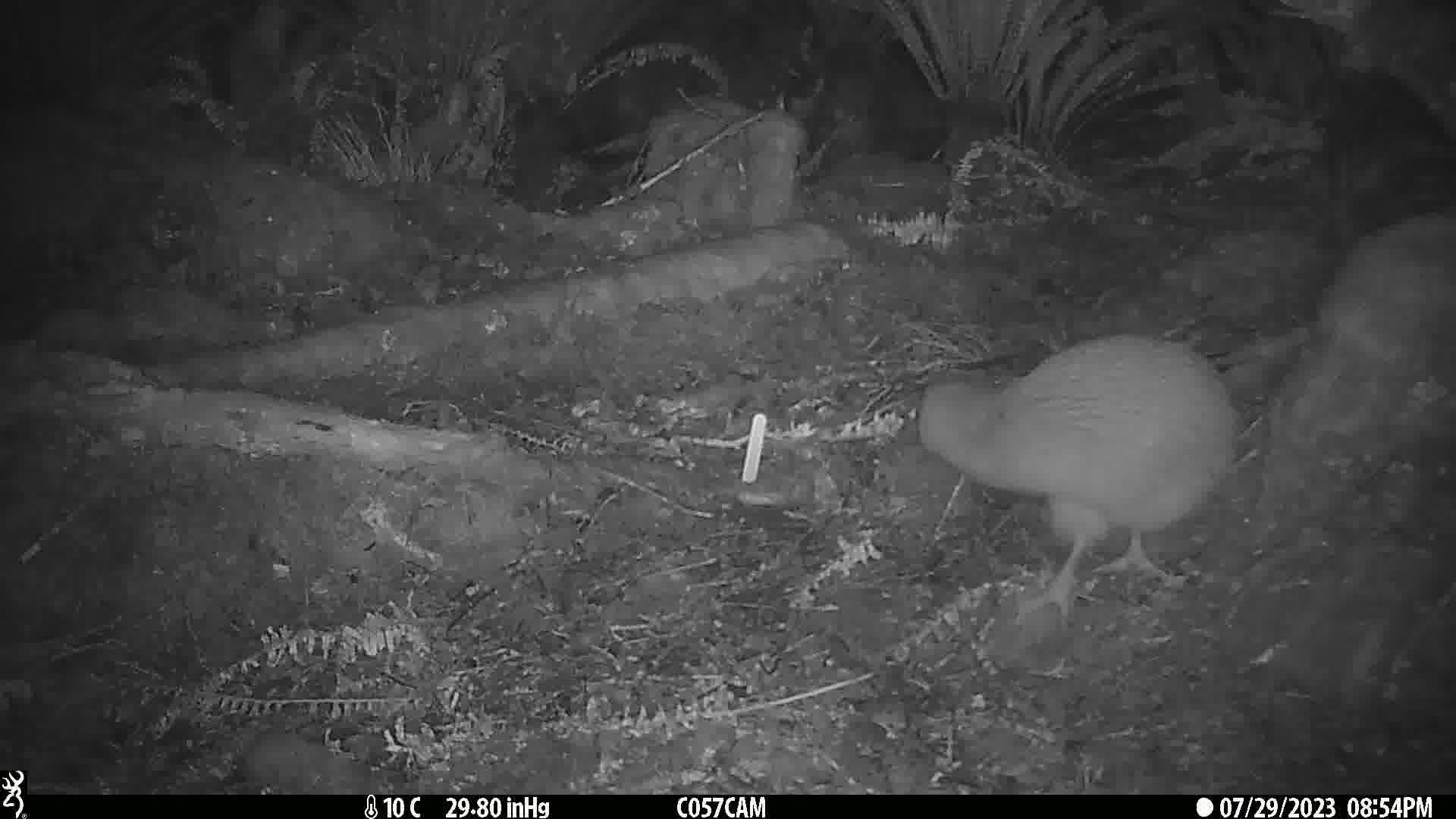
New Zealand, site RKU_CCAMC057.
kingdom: Animalia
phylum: Chordata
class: Aves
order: Apterygiformes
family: Apterygidae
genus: Apteryx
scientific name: Apteryx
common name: kiwi